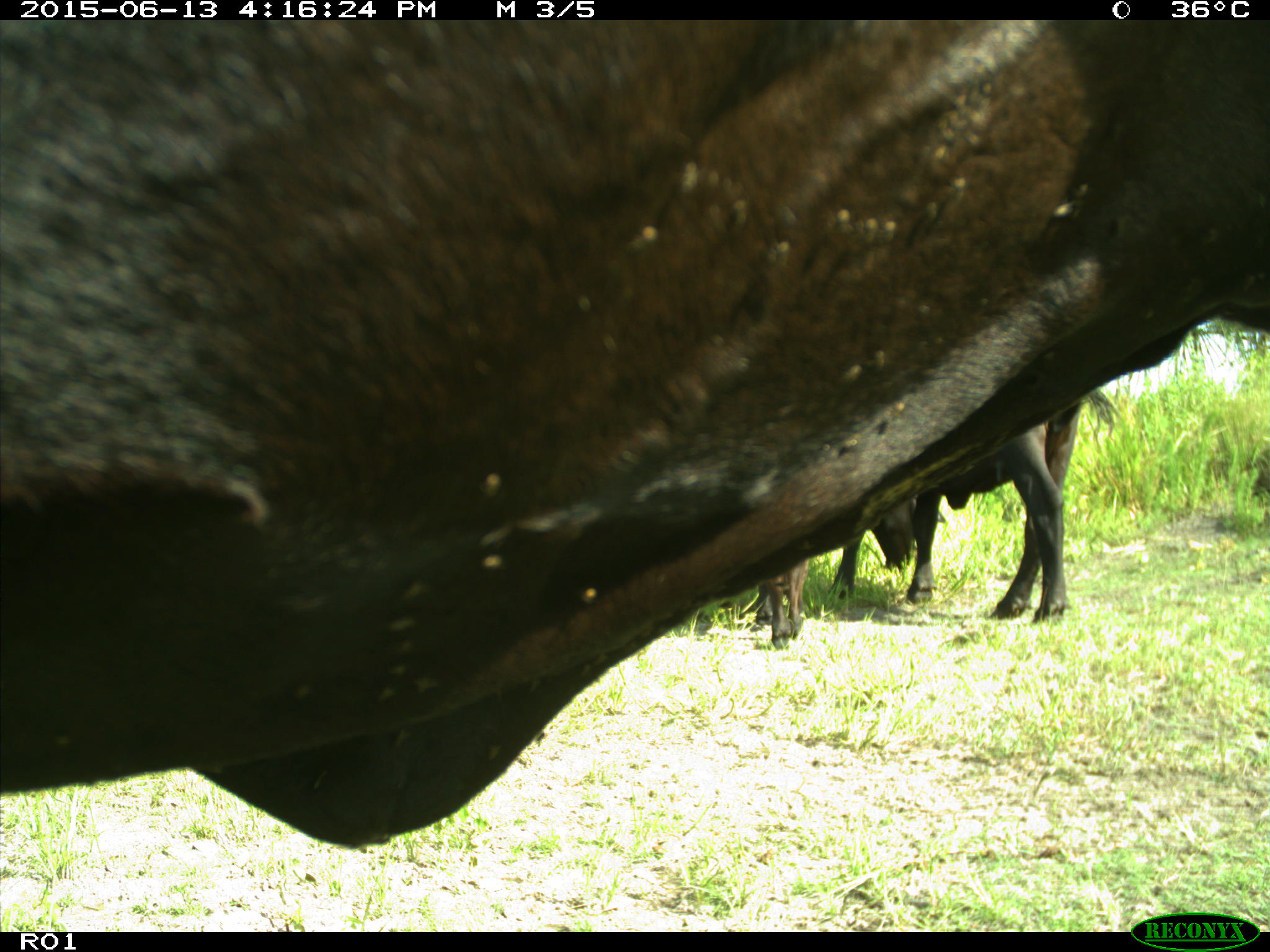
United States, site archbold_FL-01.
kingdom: Animalia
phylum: Chordata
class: Mammalia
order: Artiodactyla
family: Bovidae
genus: Bos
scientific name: Bos taurus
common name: domestic cow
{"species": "Bos taurus (domestic cow)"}